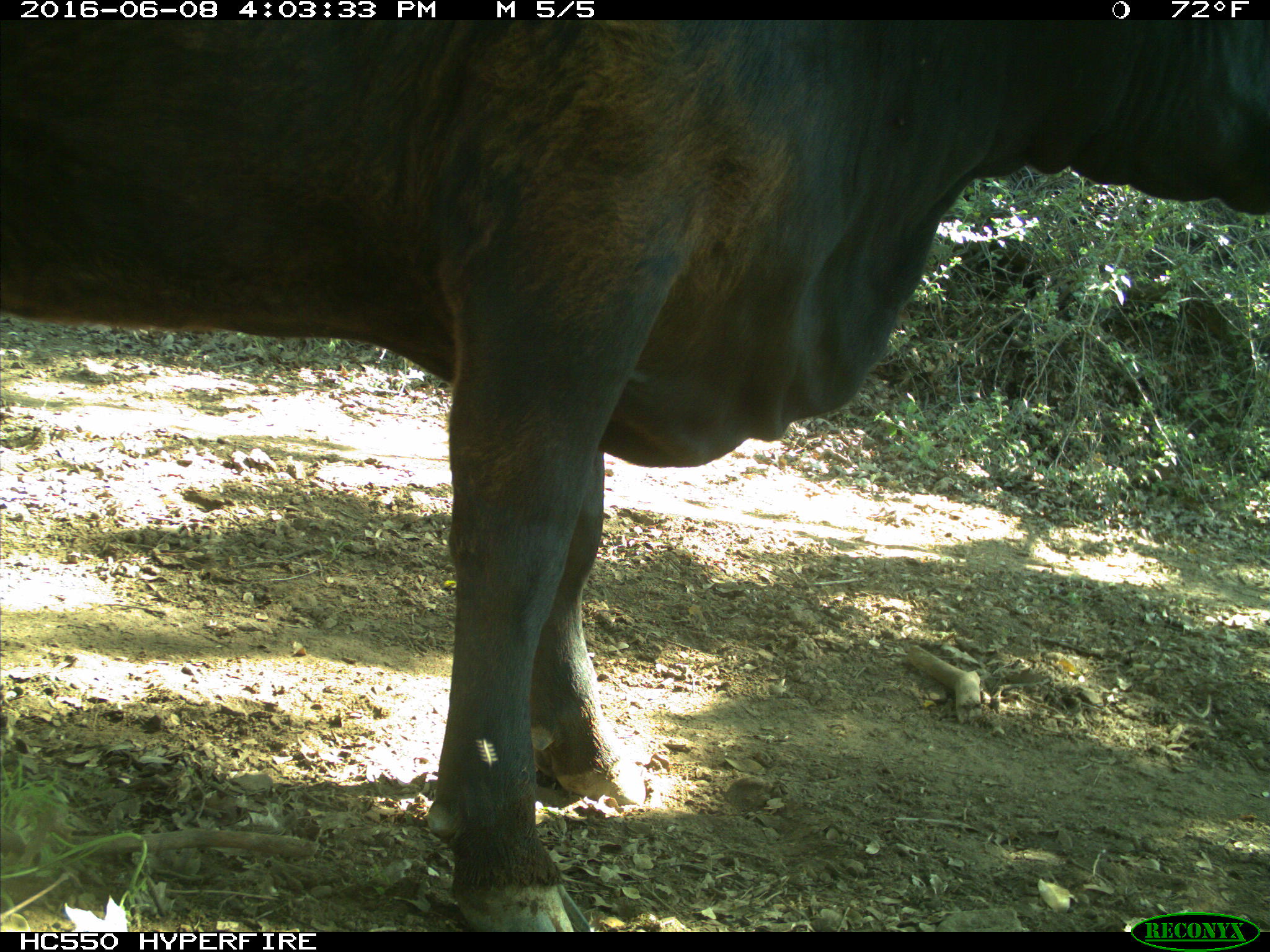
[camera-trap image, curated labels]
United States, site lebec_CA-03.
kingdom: Animalia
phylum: Chordata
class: Mammalia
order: Artiodactyla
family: Bovidae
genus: Bos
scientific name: Bos taurus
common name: domestic cow